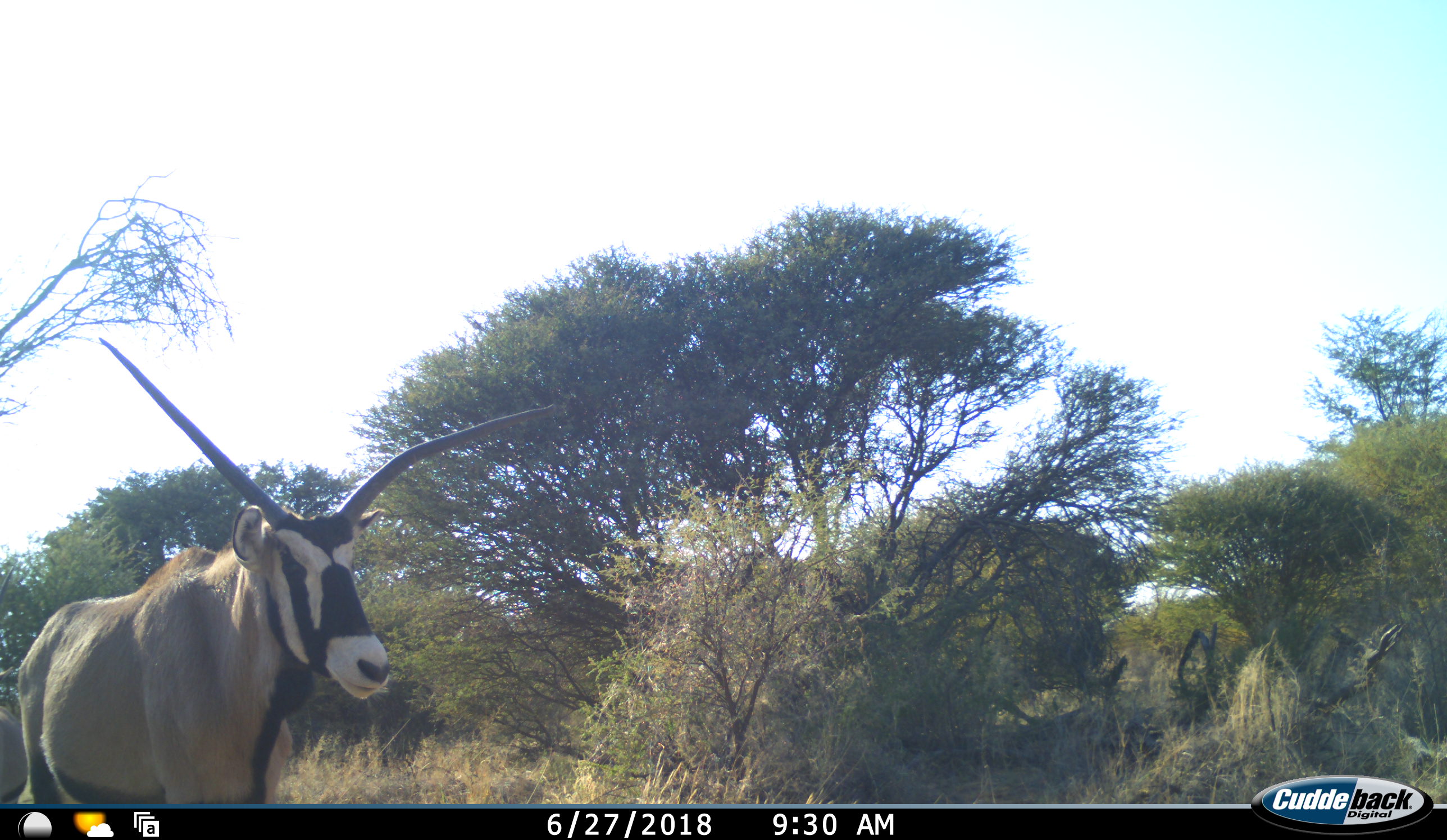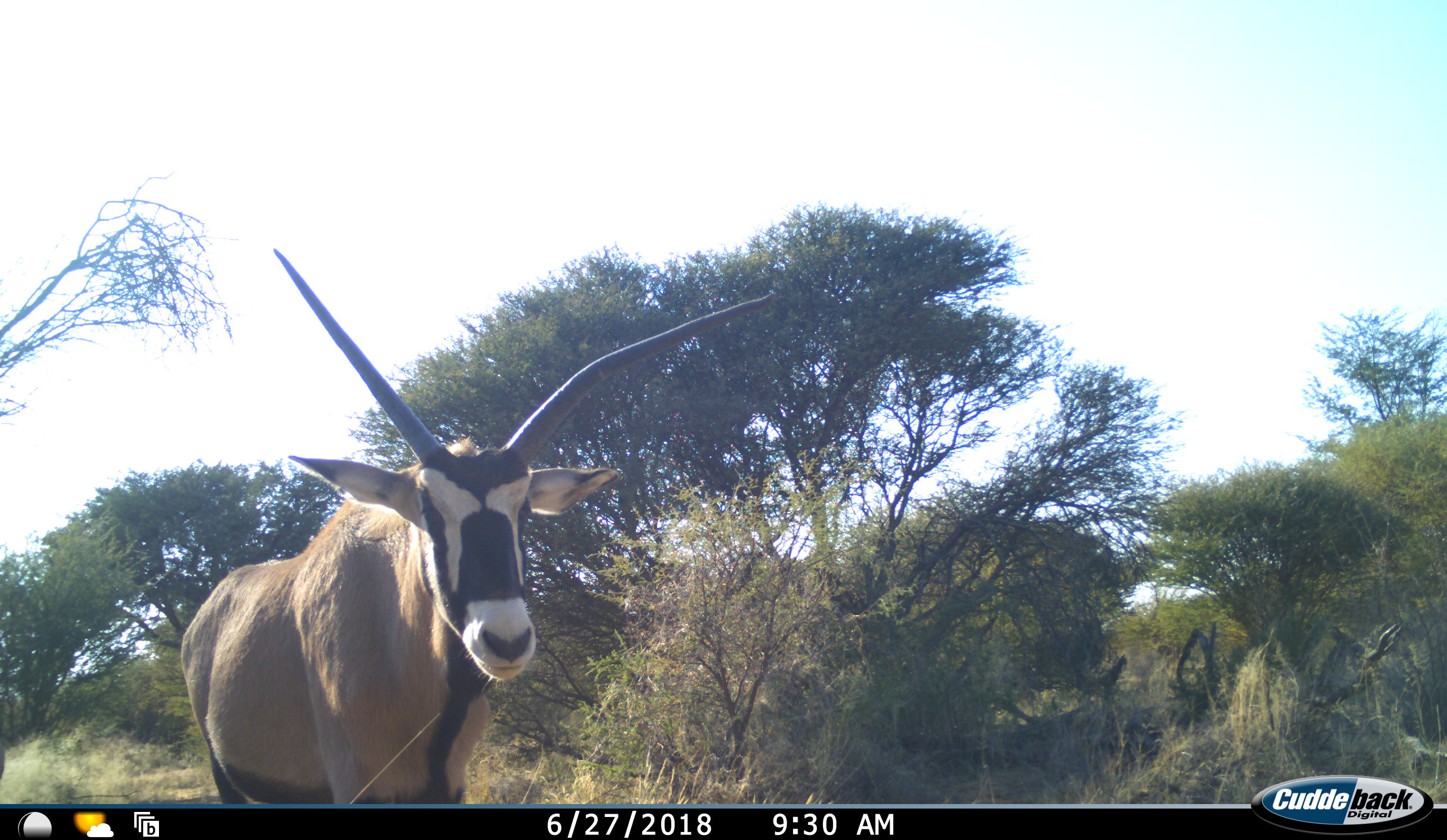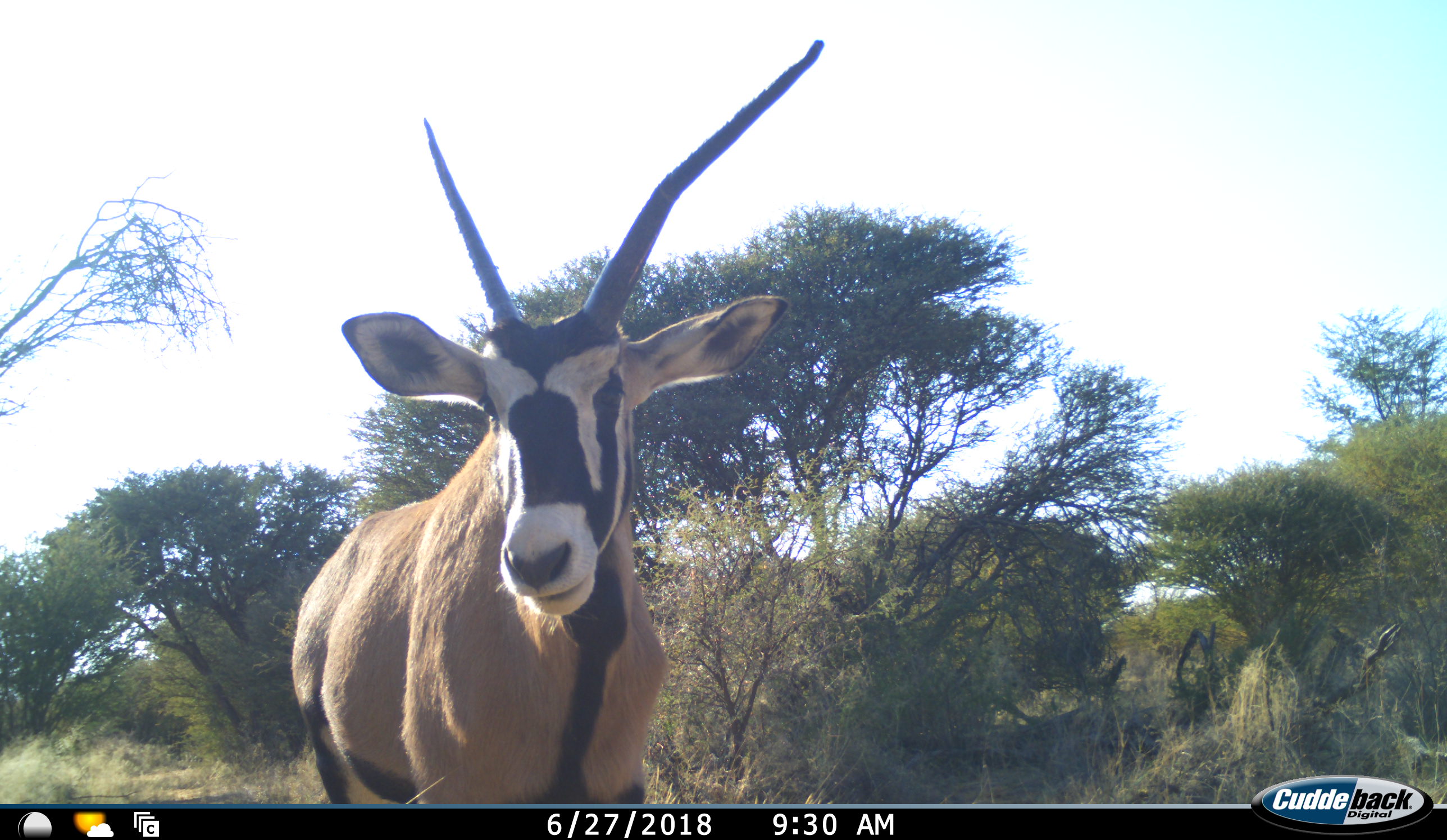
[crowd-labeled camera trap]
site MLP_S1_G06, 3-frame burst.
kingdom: Animalia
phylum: Chordata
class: Mammalia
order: Artiodactyla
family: Bovidae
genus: Oryx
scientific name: Oryx gazella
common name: gemsbok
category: oryx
Oryx (gemsbok) (Oryx gazella), count 1. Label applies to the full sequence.